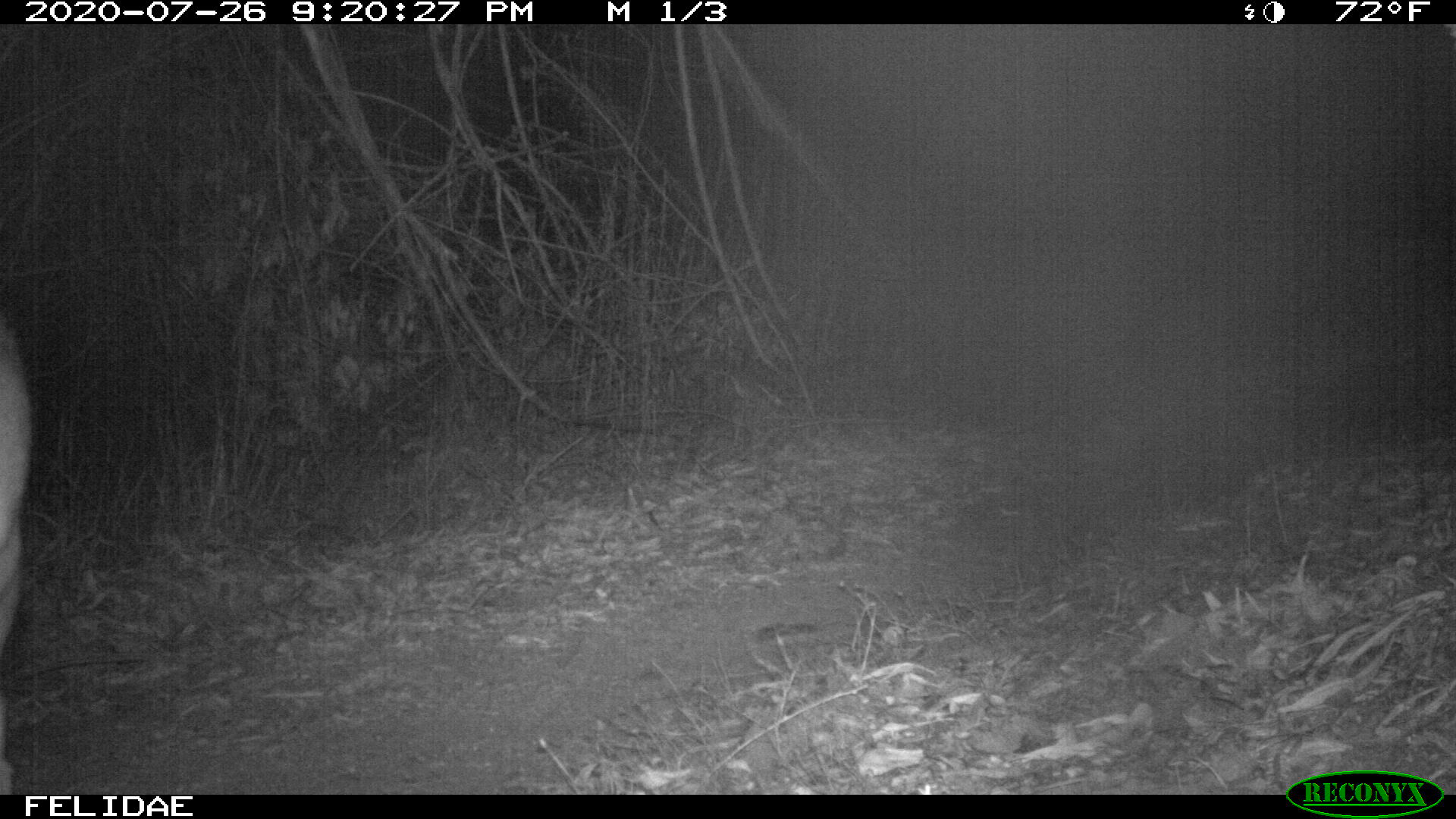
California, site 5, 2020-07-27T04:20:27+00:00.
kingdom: Animalia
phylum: Chordata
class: Mammalia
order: Artiodactyla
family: Cervidae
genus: Odocoileus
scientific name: Odocoileus hemionus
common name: mule deer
Mule deer (Odocoileus hemionus).